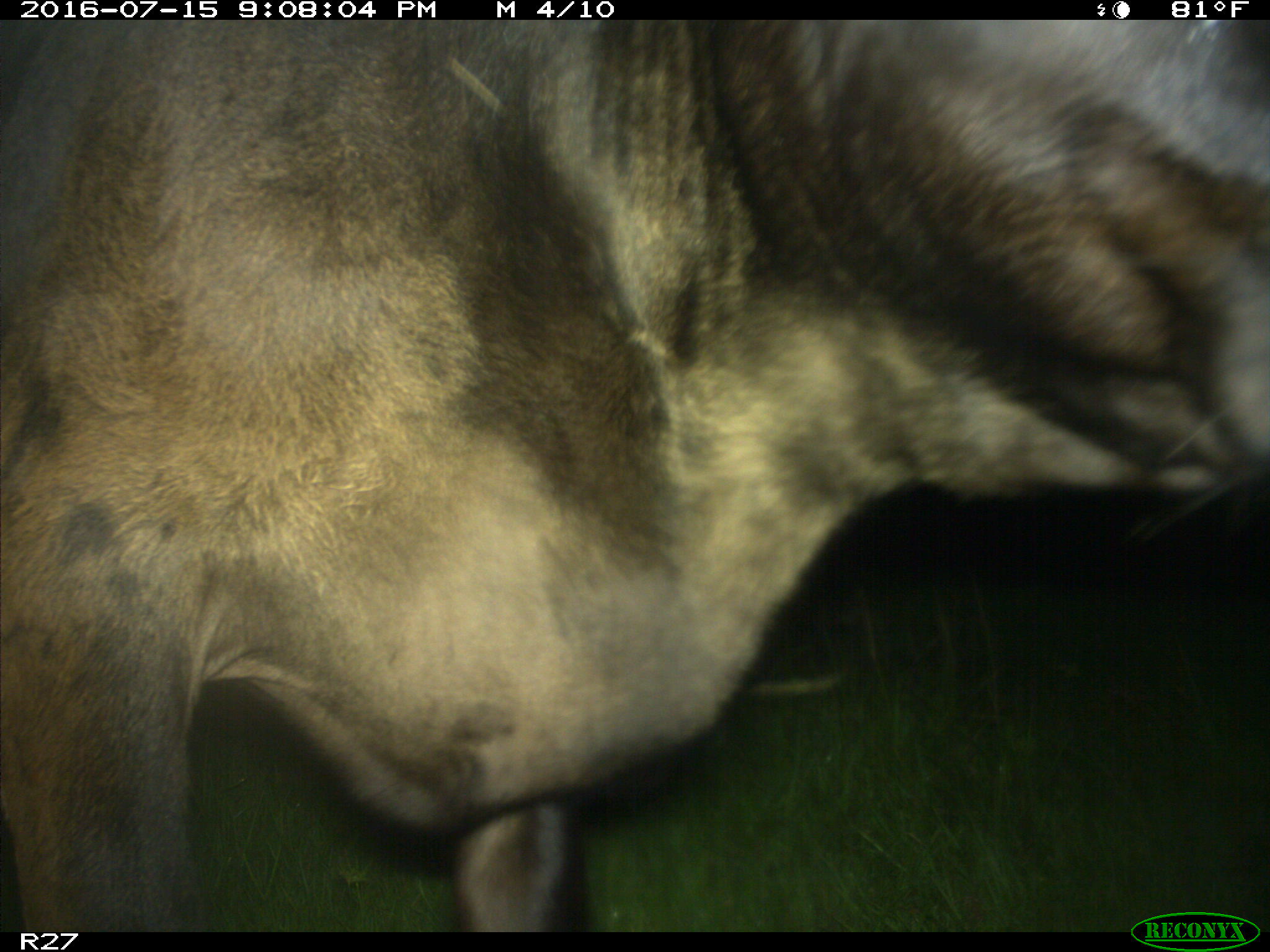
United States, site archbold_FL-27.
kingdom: Animalia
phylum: Chordata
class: Mammalia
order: Artiodactyla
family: Bovidae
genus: Bos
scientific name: Bos taurus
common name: domestic cow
Bos taurus (domestic cow).